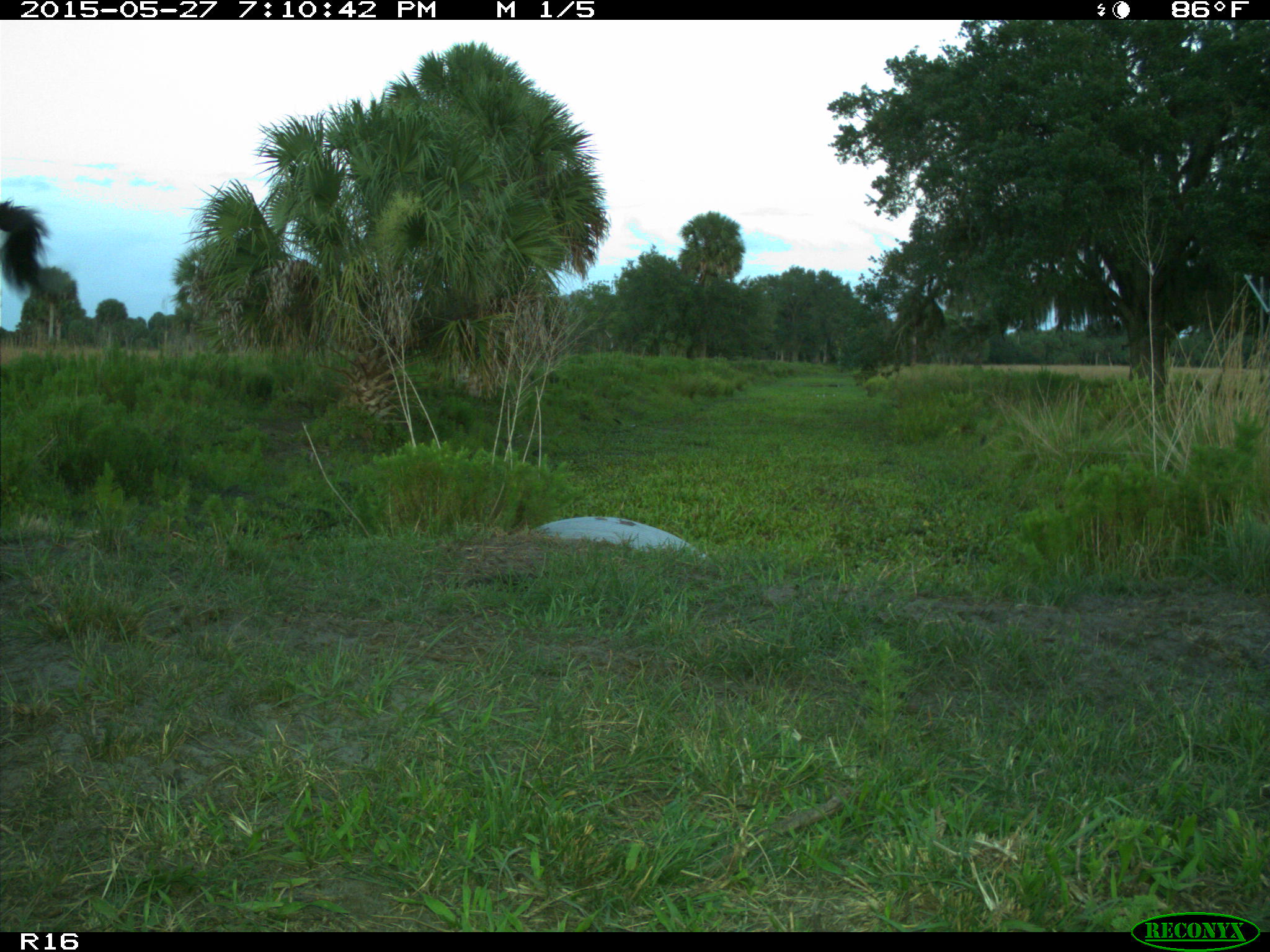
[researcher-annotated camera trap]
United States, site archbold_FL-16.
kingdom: Animalia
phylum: Chordata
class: Mammalia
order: Artiodactyla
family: Bovidae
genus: Bos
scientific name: Bos taurus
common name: domestic cow